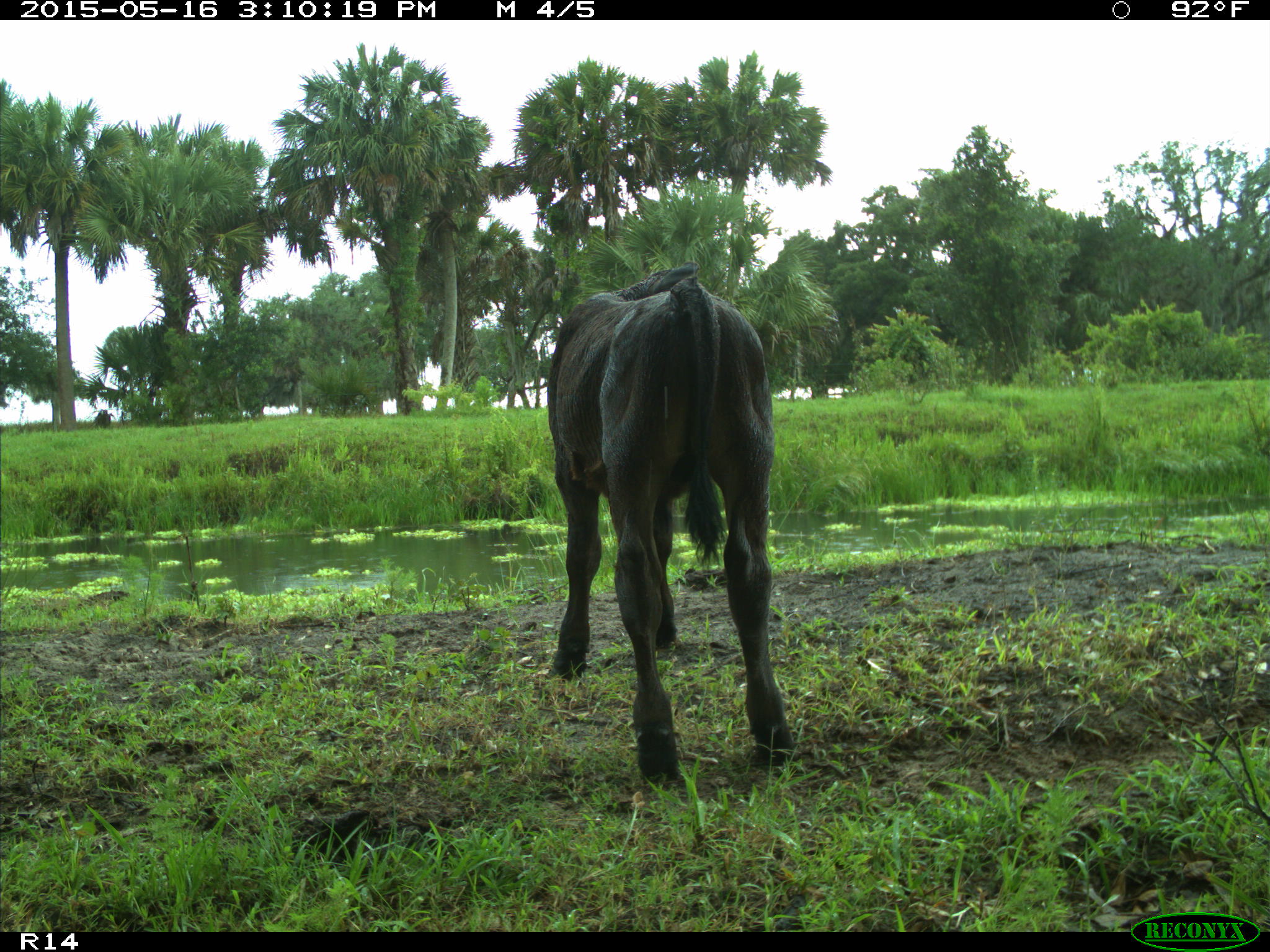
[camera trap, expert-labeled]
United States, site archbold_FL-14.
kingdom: Animalia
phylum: Chordata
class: Mammalia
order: Artiodactyla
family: Bovidae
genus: Bos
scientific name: Bos taurus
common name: domestic cow